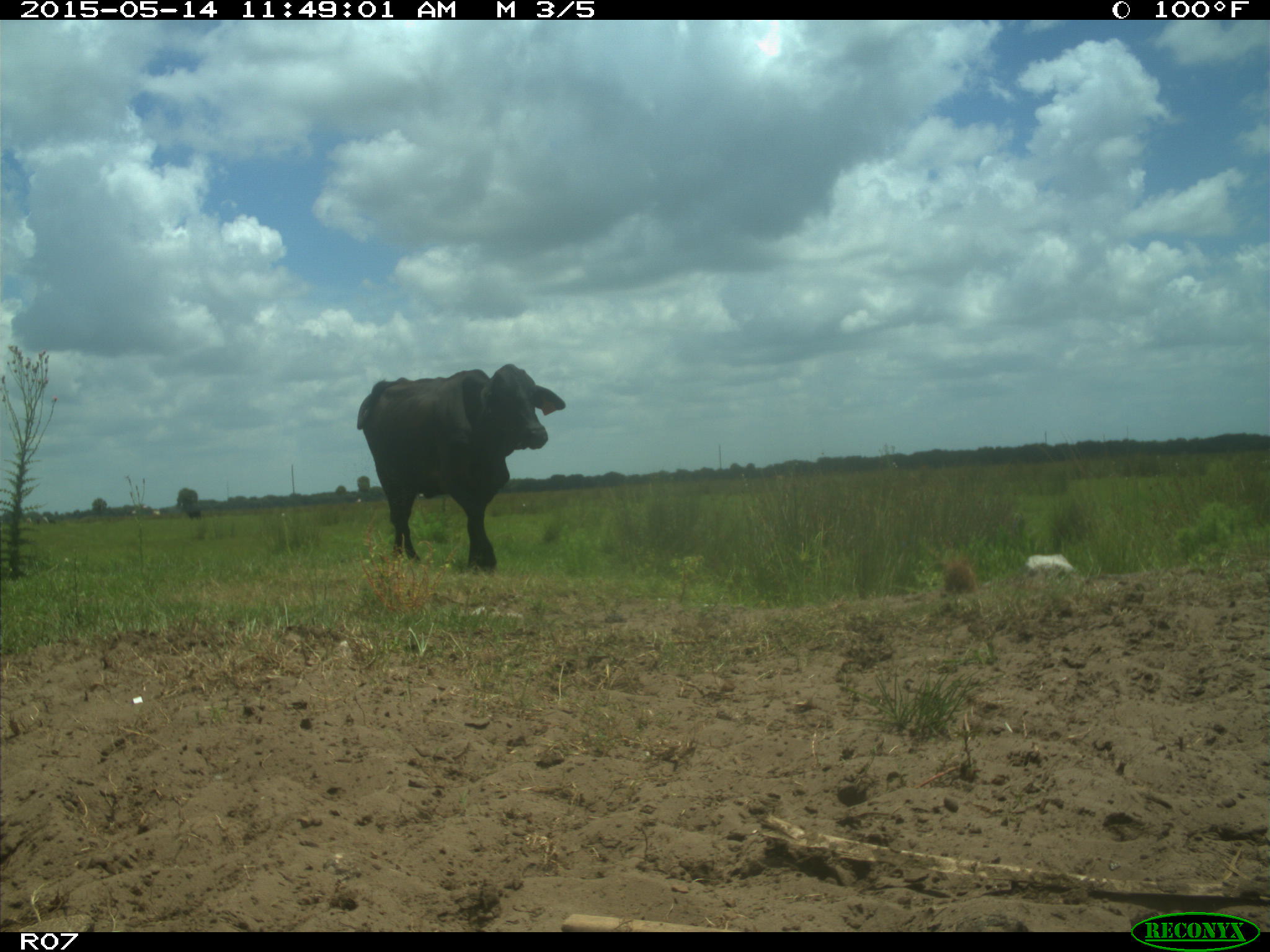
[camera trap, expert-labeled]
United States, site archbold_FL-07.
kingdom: Animalia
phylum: Chordata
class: Mammalia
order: Artiodactyla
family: Bovidae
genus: Bos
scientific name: Bos taurus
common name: domestic cow